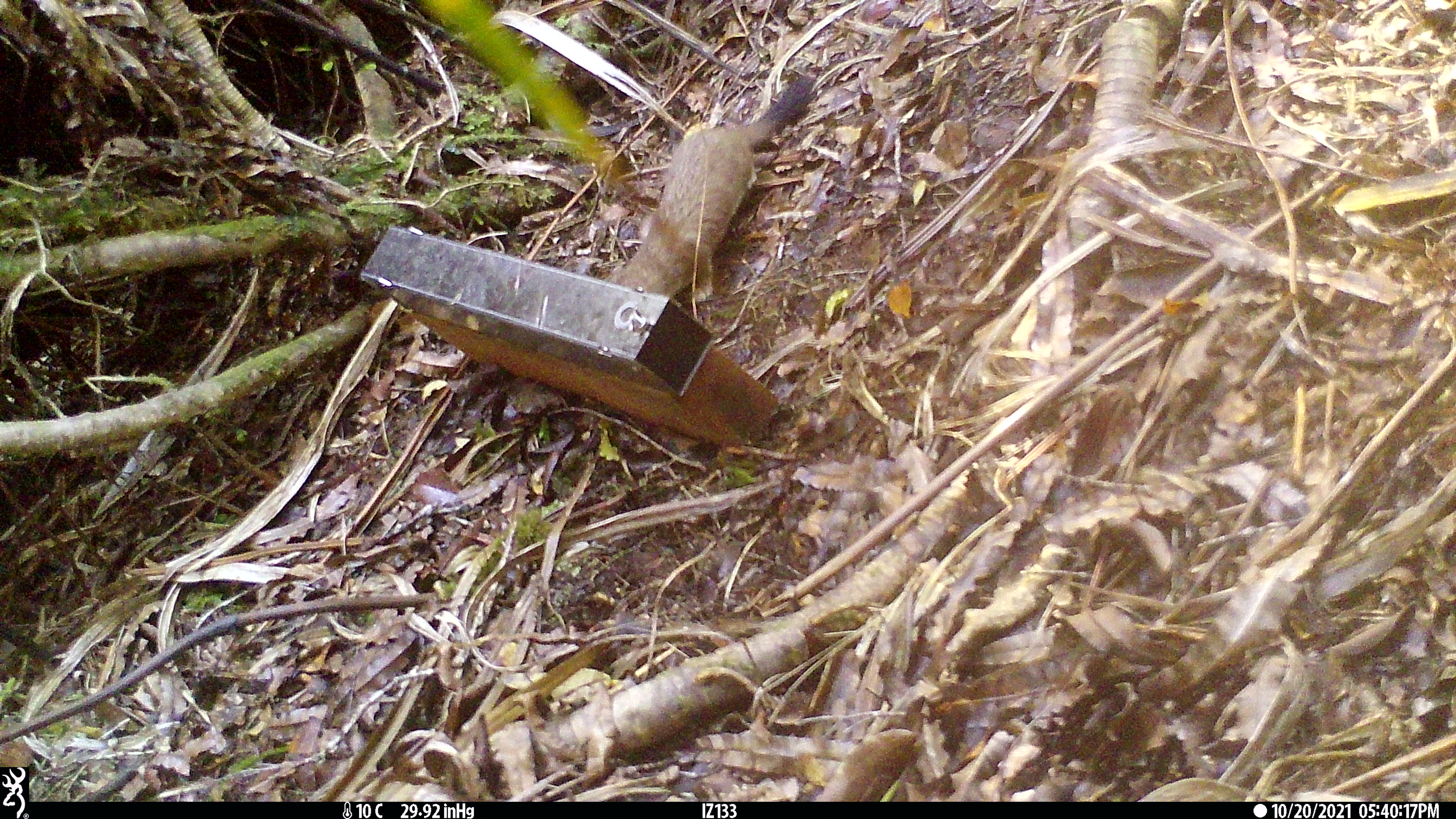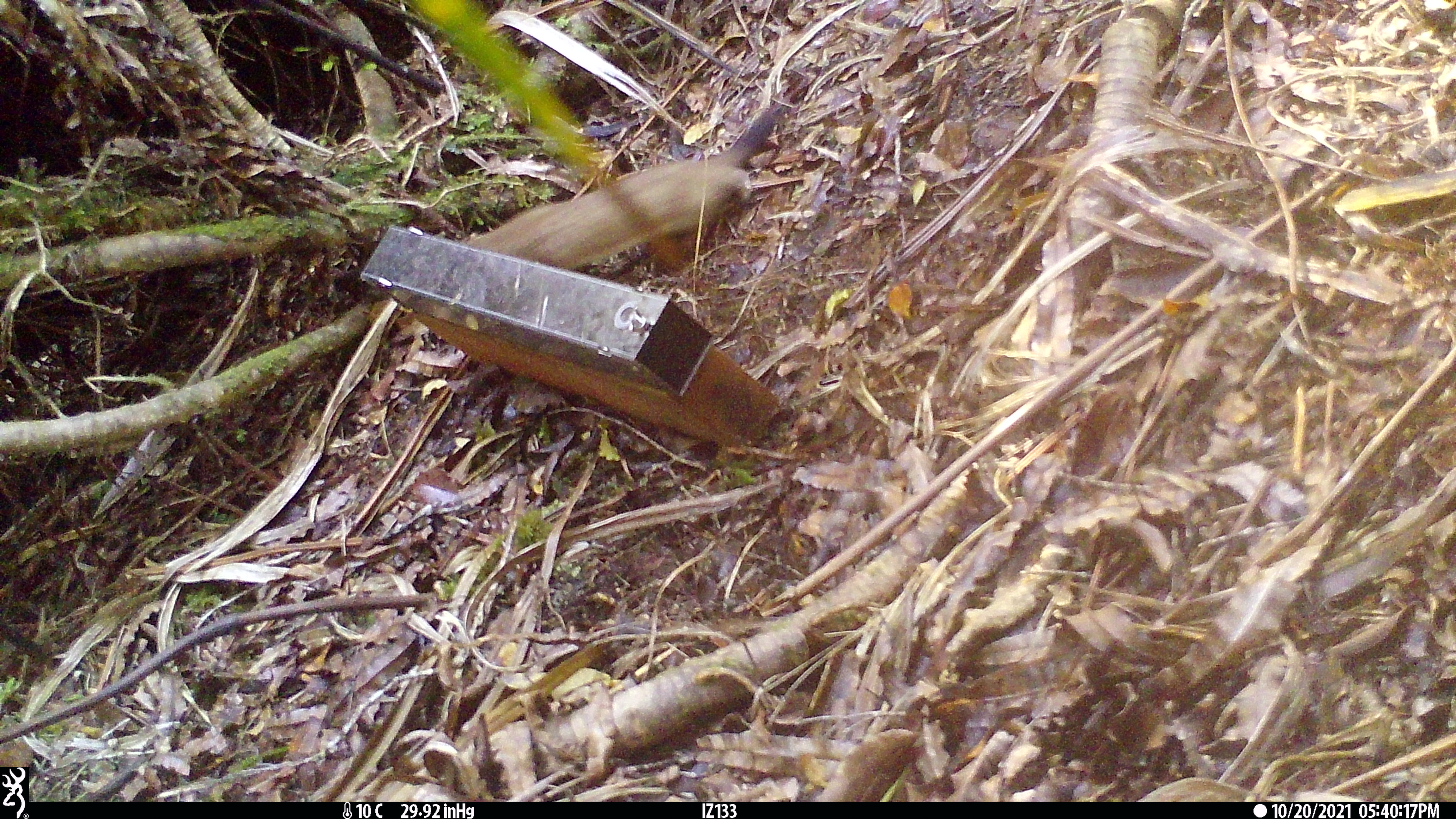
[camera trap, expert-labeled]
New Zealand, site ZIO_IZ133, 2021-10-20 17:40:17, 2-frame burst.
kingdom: Animalia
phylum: Chordata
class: Mammalia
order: Carnivora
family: Mustelidae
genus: Mustela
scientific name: Mustela erminea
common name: stoat